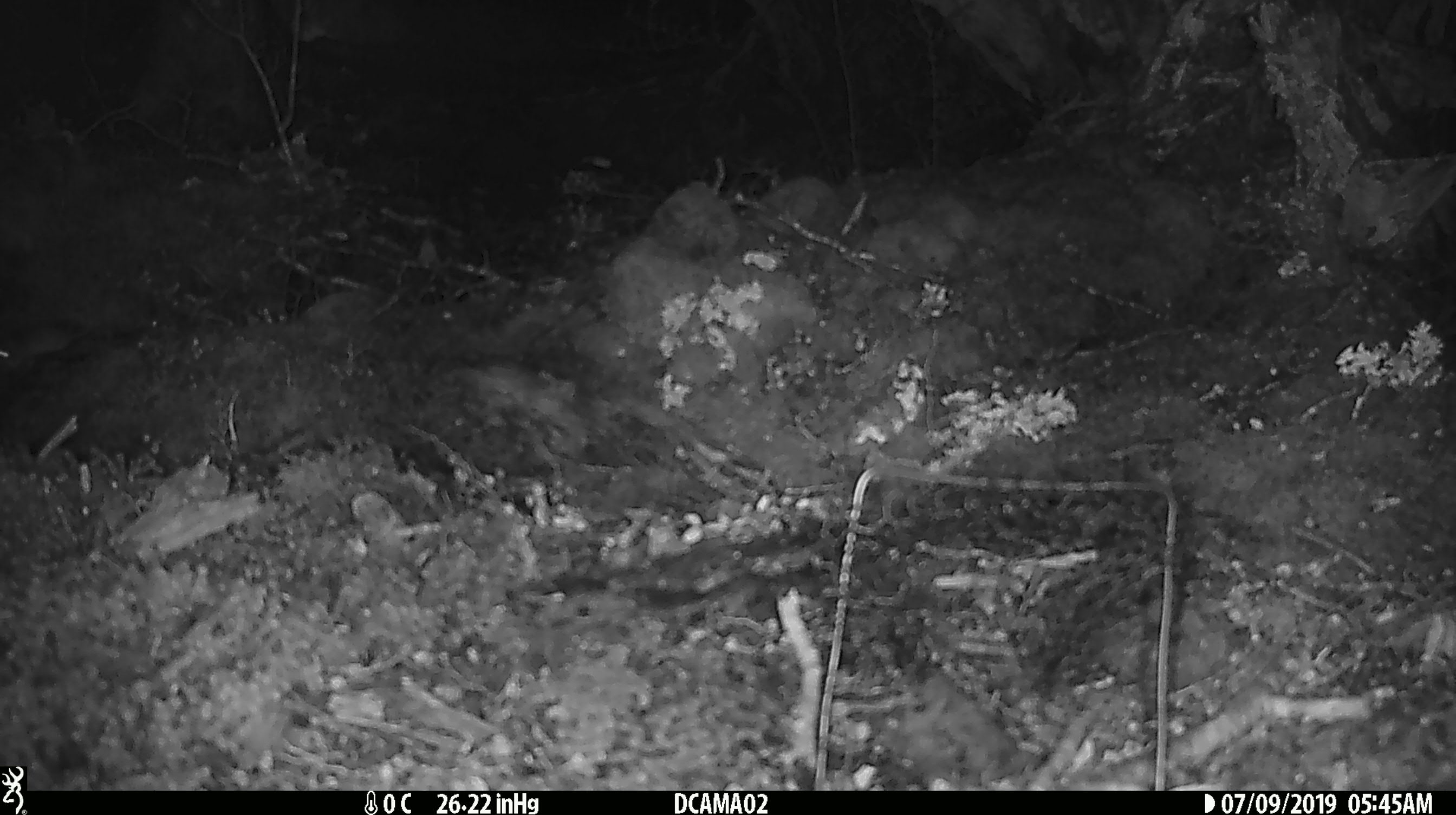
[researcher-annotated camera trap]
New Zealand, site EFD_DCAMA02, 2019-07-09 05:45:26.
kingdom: Animalia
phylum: Chordata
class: Mammalia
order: Rodentia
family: Muridae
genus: Mus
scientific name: Mus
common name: mouse